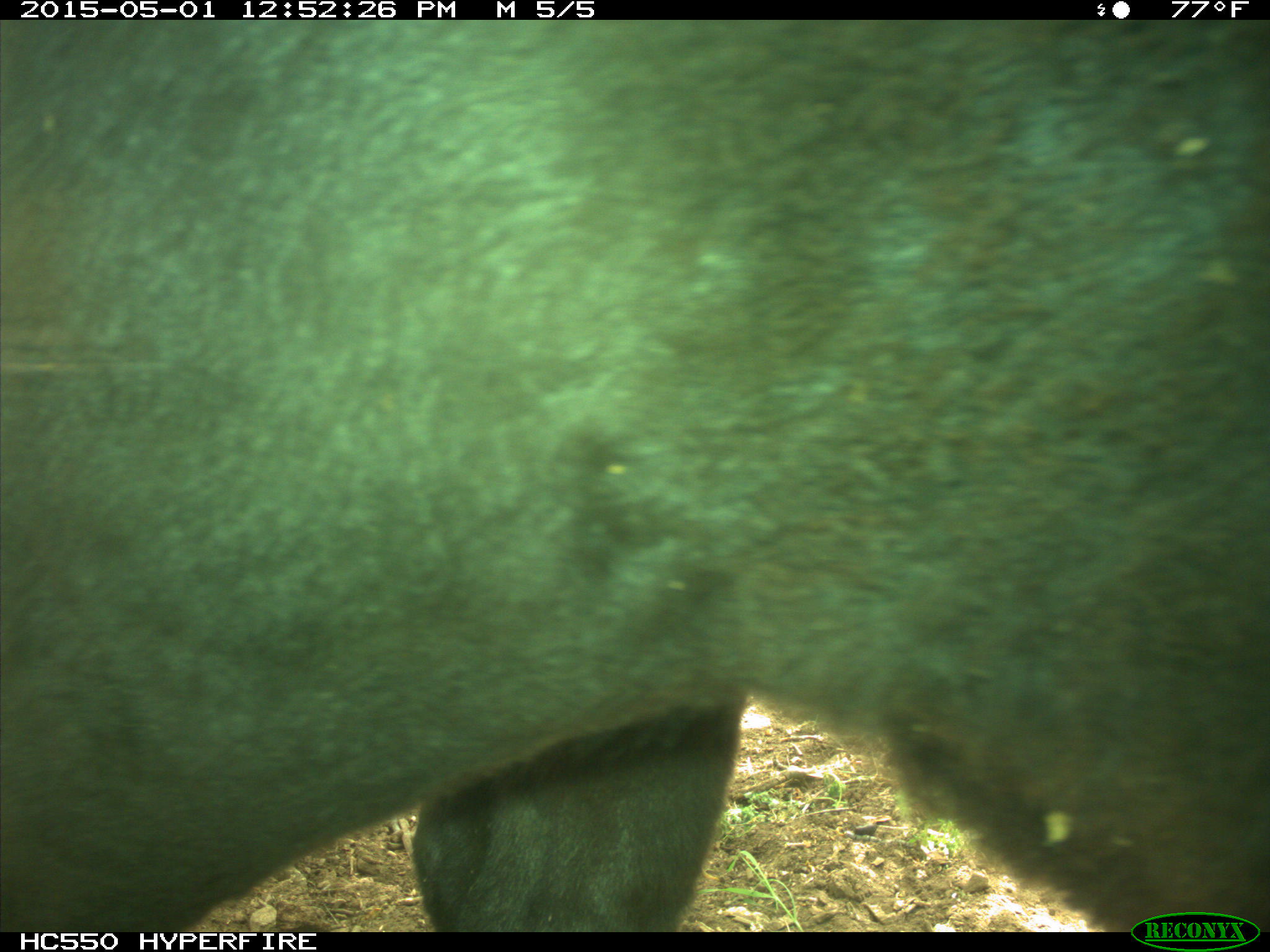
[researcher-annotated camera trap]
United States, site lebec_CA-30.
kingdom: Animalia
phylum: Chordata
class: Mammalia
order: Artiodactyla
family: Bovidae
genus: Bos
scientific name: Bos taurus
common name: domestic cow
Bos taurus (domestic cow).